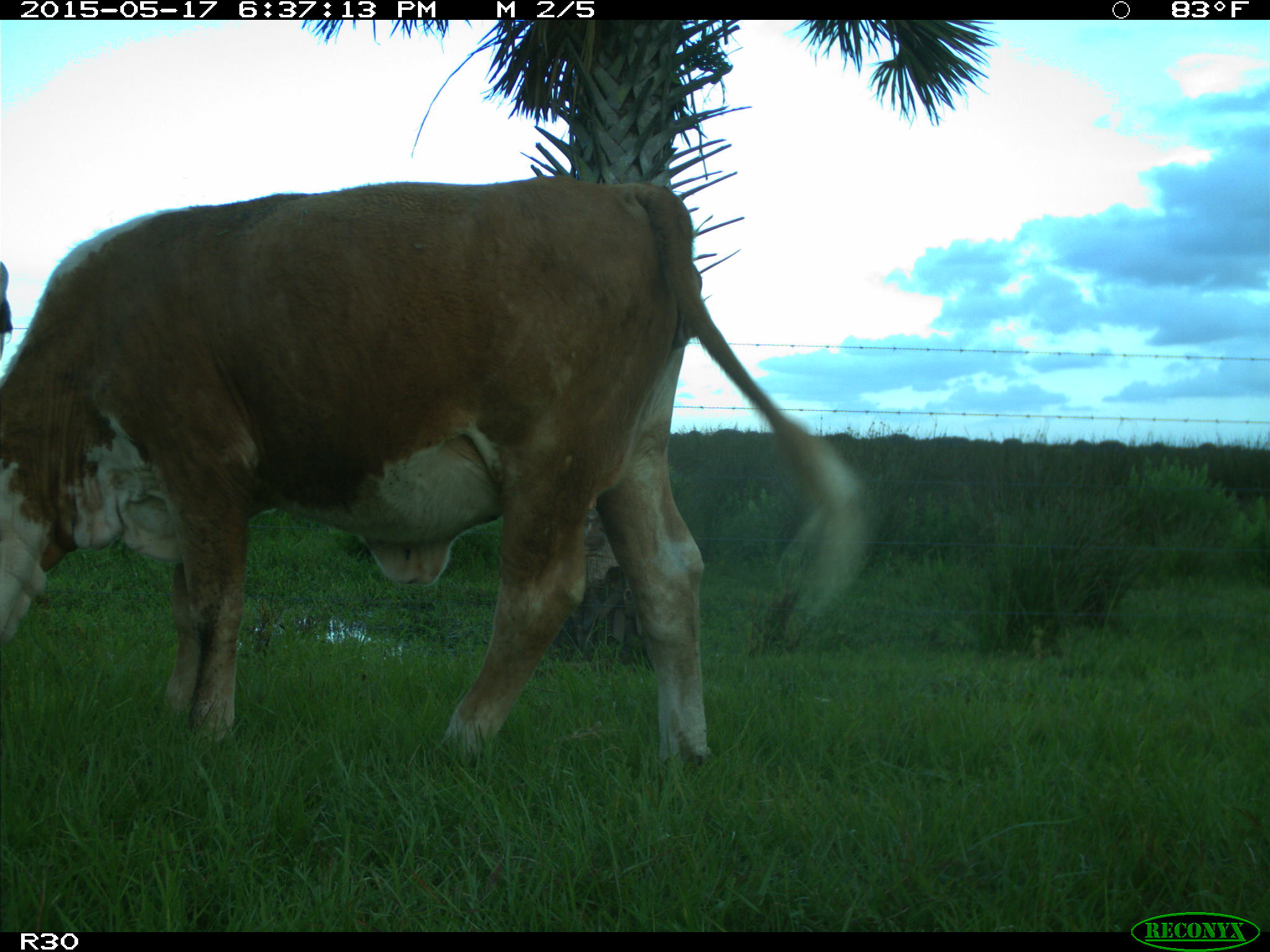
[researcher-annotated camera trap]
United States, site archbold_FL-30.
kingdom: Animalia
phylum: Chordata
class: Mammalia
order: Artiodactyla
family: Bovidae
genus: Bos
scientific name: Bos taurus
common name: domestic cow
Bos taurus (domestic cow).